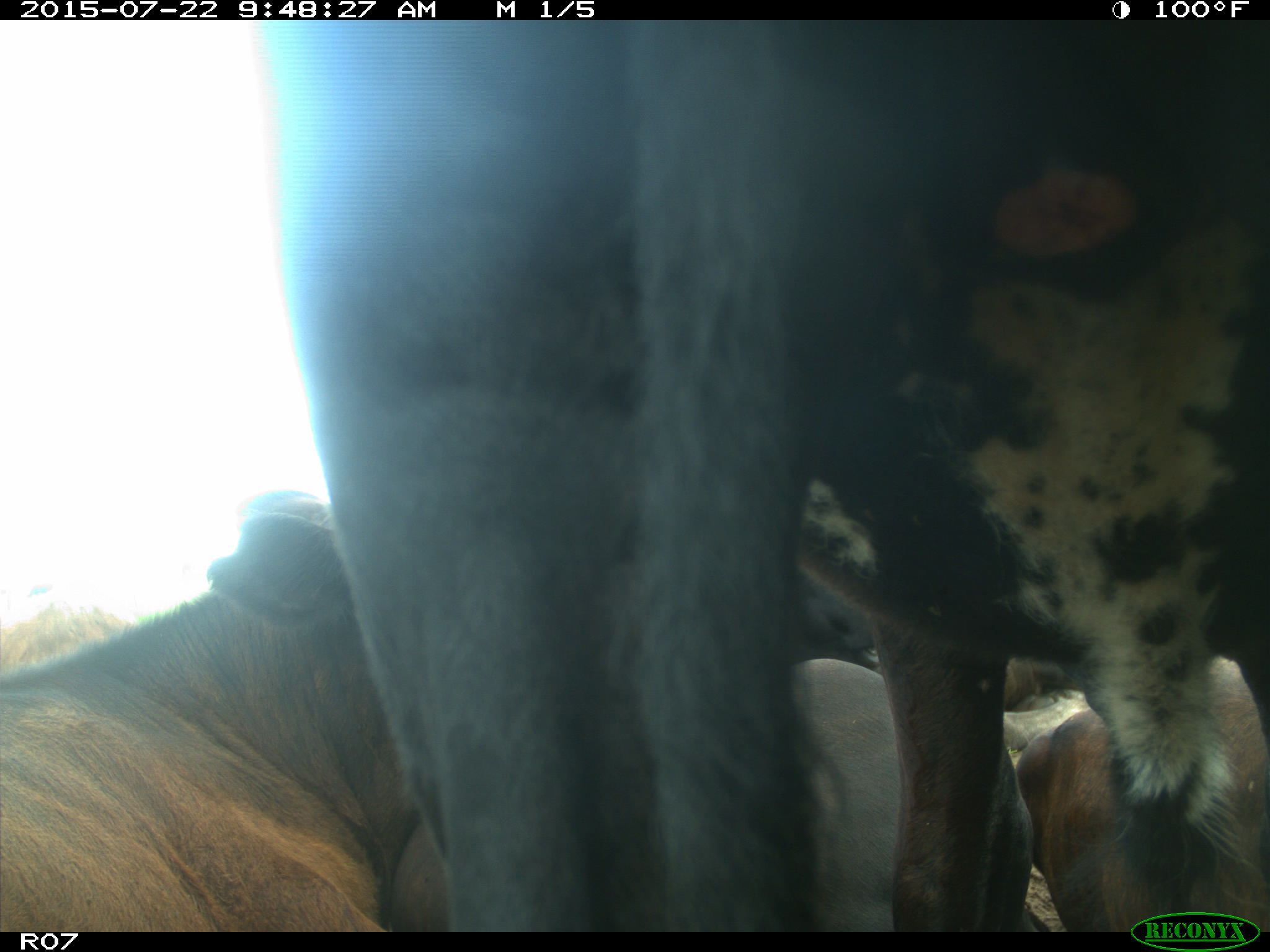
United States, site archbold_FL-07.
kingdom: Animalia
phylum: Chordata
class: Mammalia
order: Carnivora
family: Procyonidae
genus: Procyon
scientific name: Procyon lotor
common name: common raccoon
Procyon lotor (common raccoon).